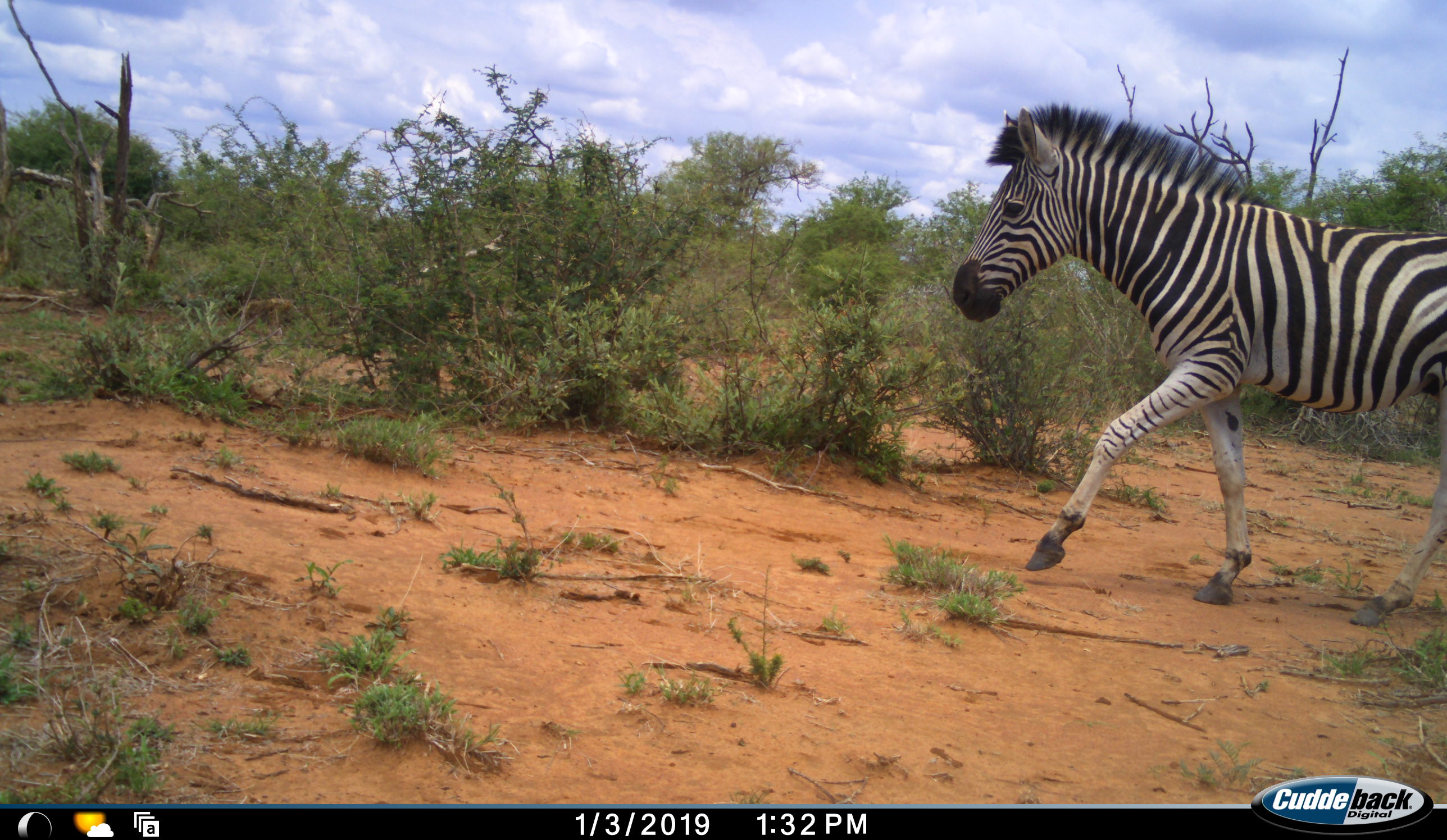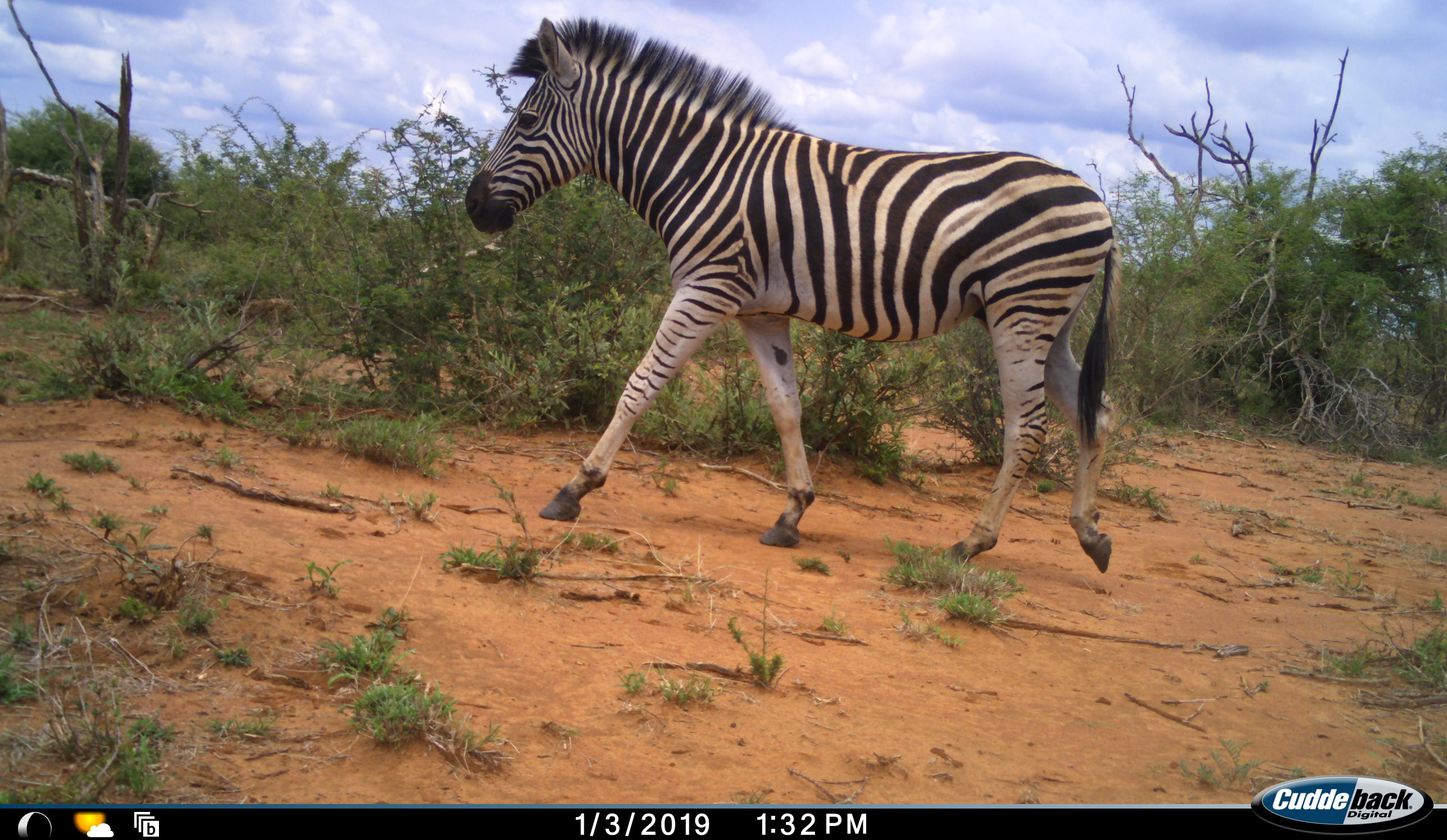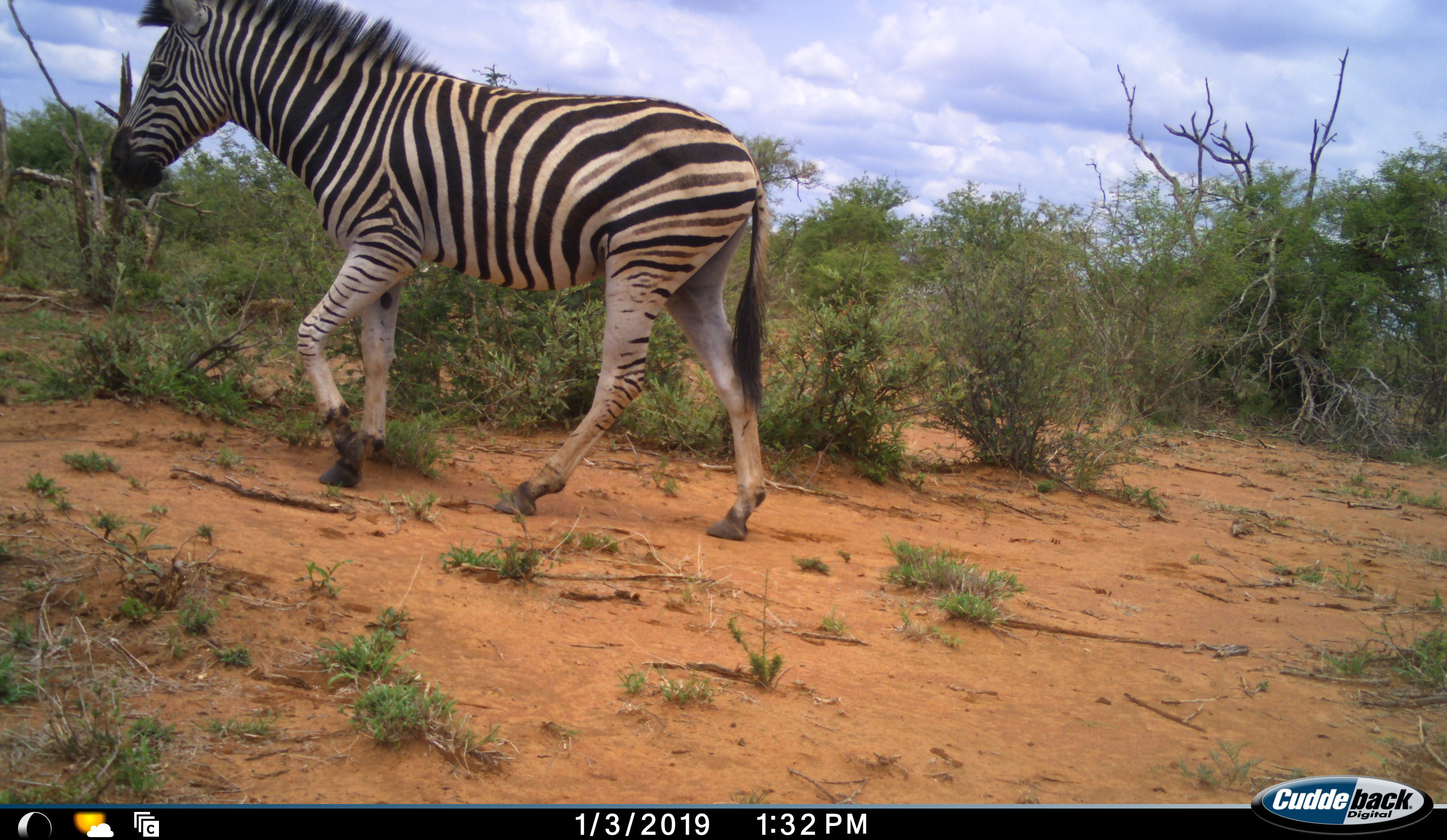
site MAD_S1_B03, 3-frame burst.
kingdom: Animalia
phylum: Chordata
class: Mammalia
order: Perissodactyla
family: Equidae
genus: Equus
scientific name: Equus quagga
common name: plains zebra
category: zebraplains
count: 1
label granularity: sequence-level